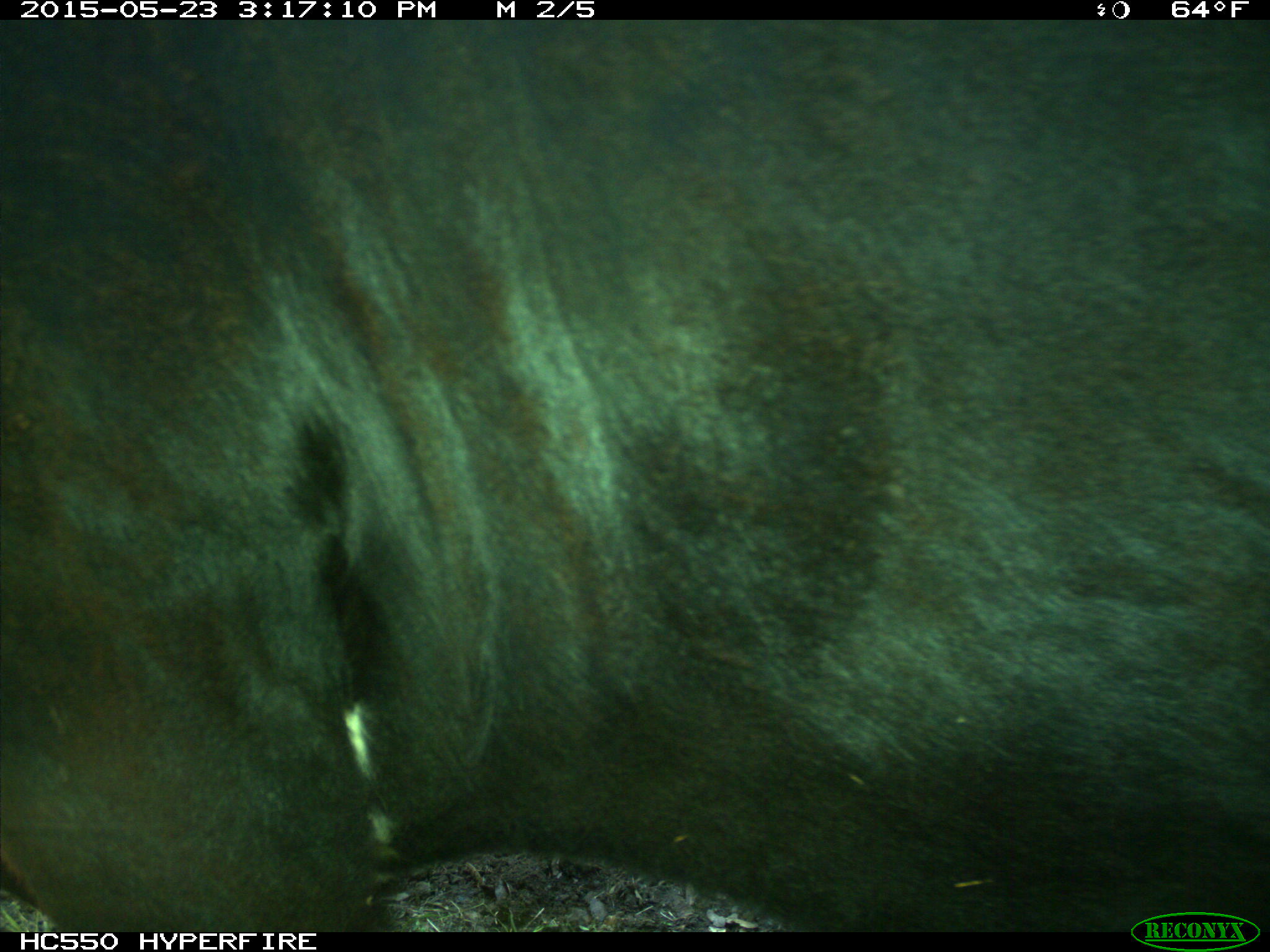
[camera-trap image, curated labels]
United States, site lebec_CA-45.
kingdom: Animalia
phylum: Chordata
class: Mammalia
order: Artiodactyla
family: Bovidae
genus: Bos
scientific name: Bos taurus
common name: domestic cow